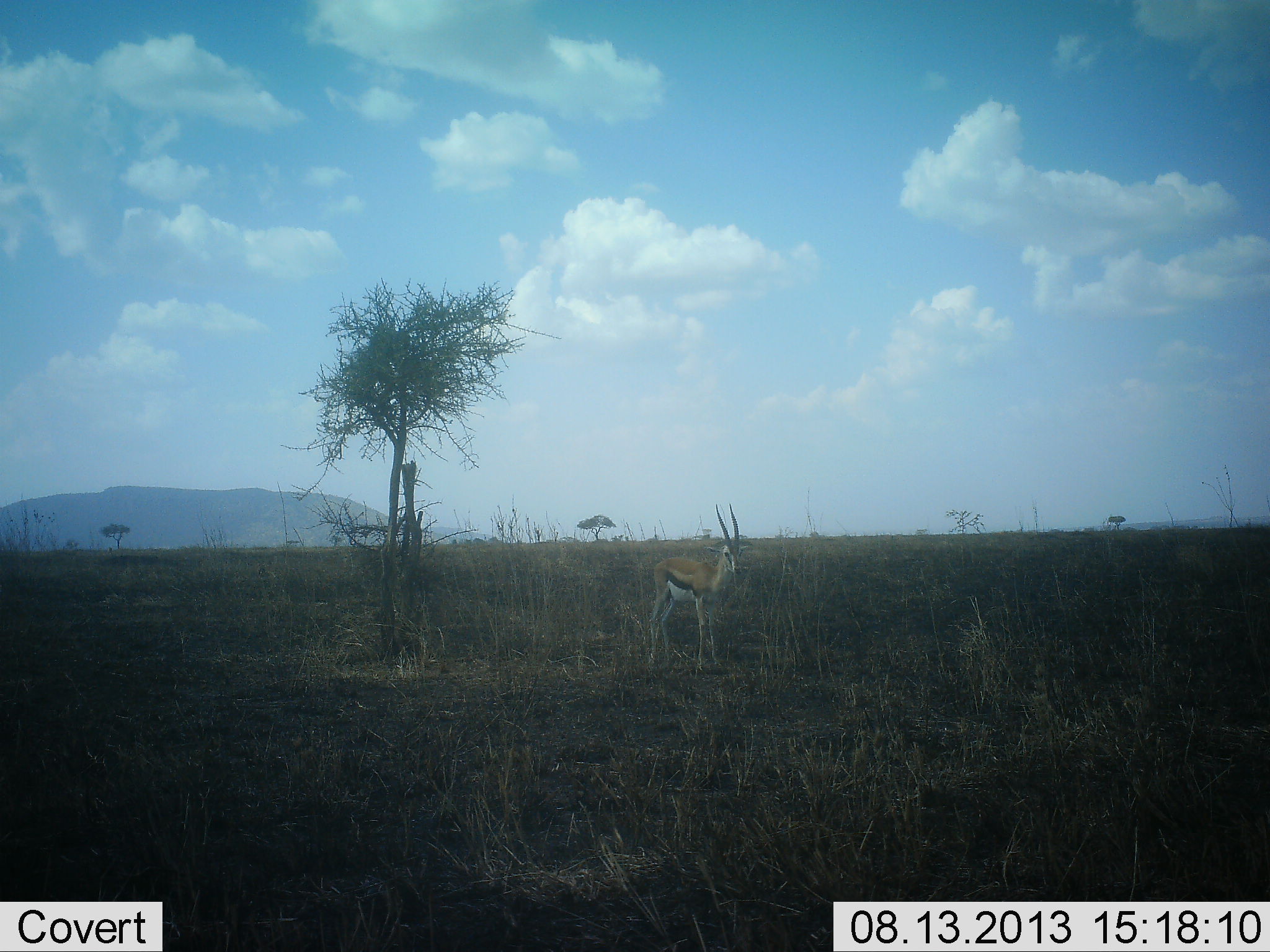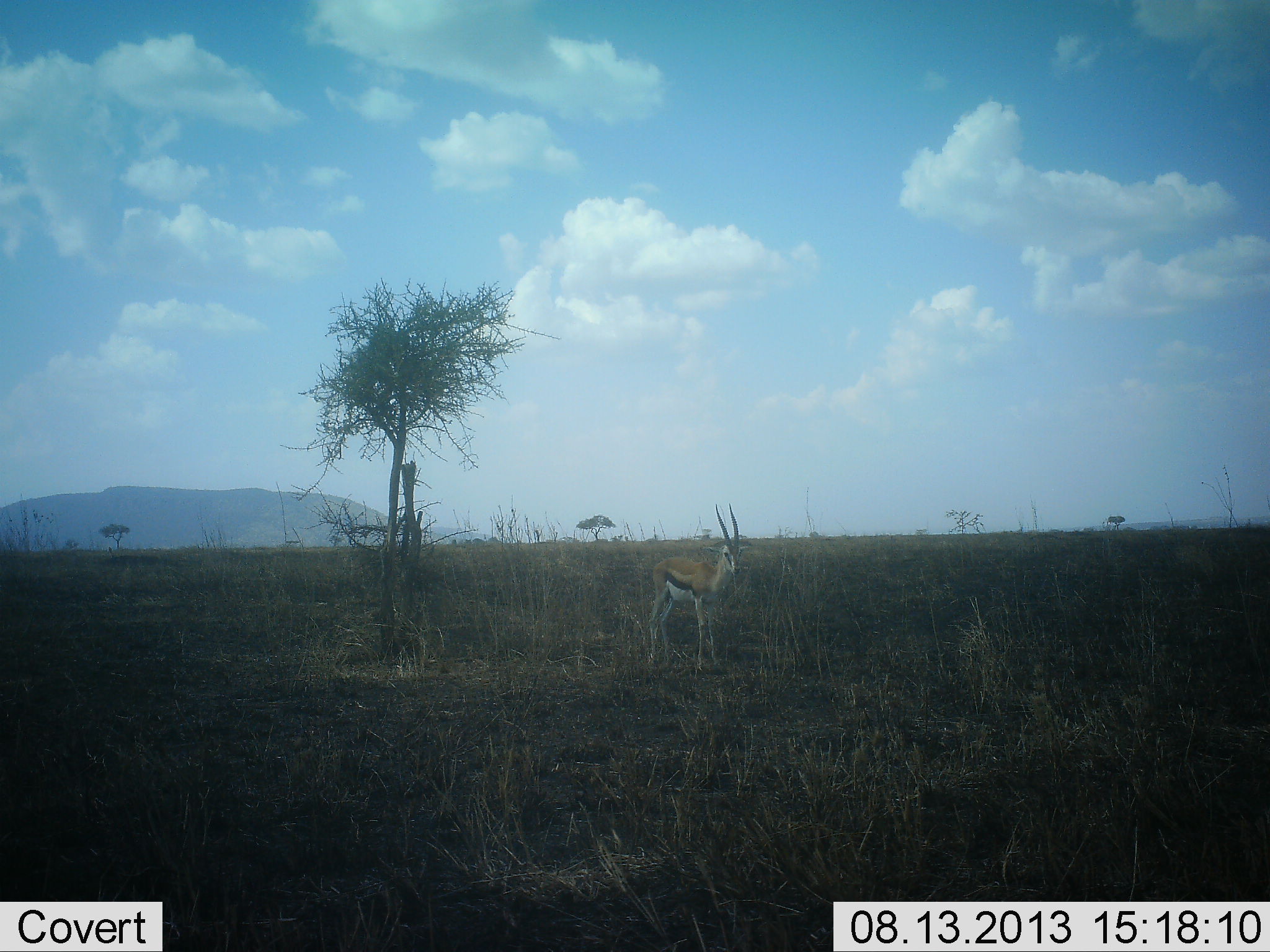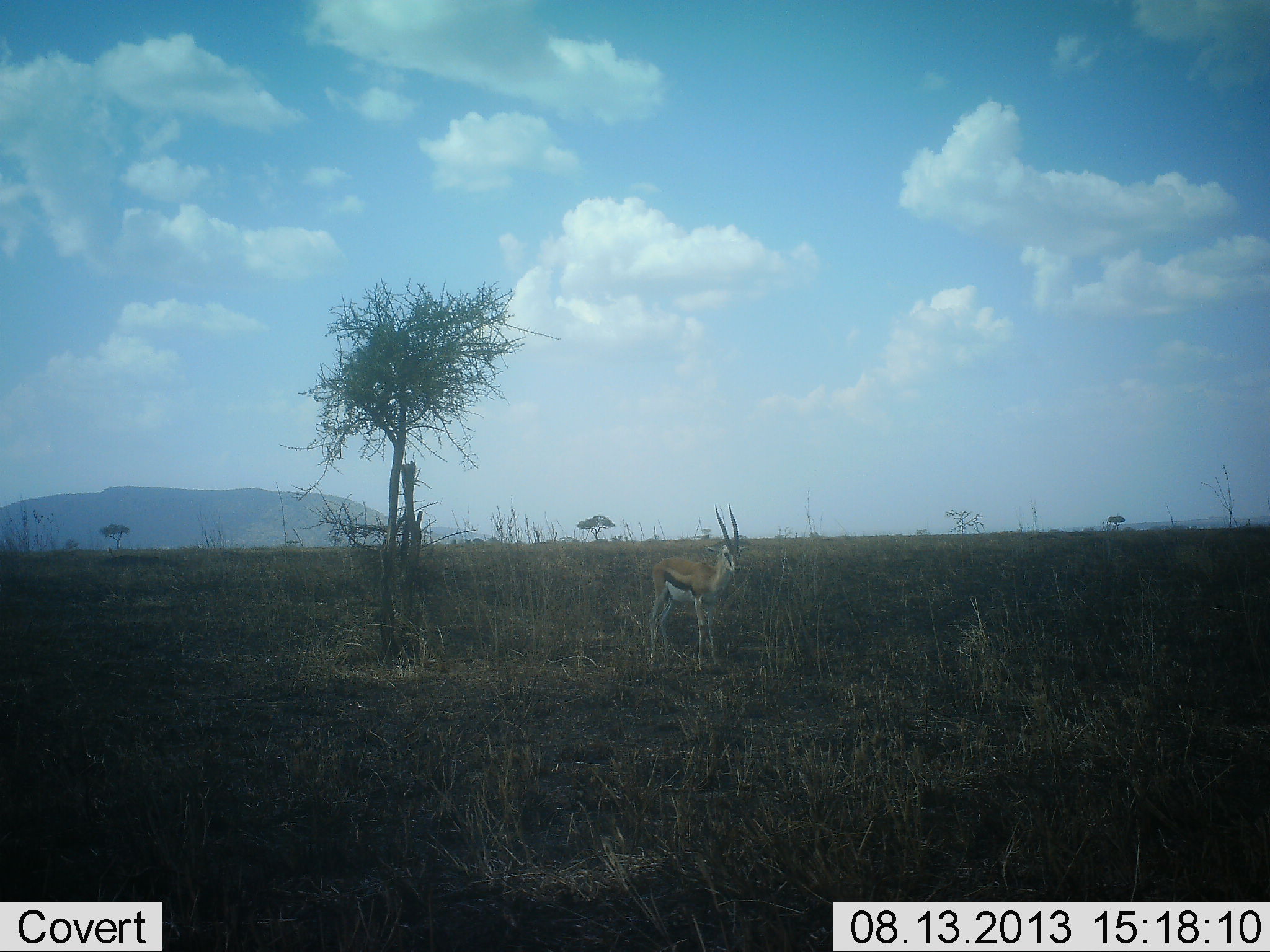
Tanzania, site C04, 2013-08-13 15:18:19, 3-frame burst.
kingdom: Animalia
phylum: Chordata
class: Mammalia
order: Artiodactyla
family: Bovidae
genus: Eudorcas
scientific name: Eudorcas thomsonii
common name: thomson's gazelle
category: gazellethomsons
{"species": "gazellethomsons (thomson's gazelle) (Eudorcas thomsonii)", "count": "1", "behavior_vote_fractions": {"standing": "100%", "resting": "0%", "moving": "0%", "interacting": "0%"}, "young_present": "0%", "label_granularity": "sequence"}